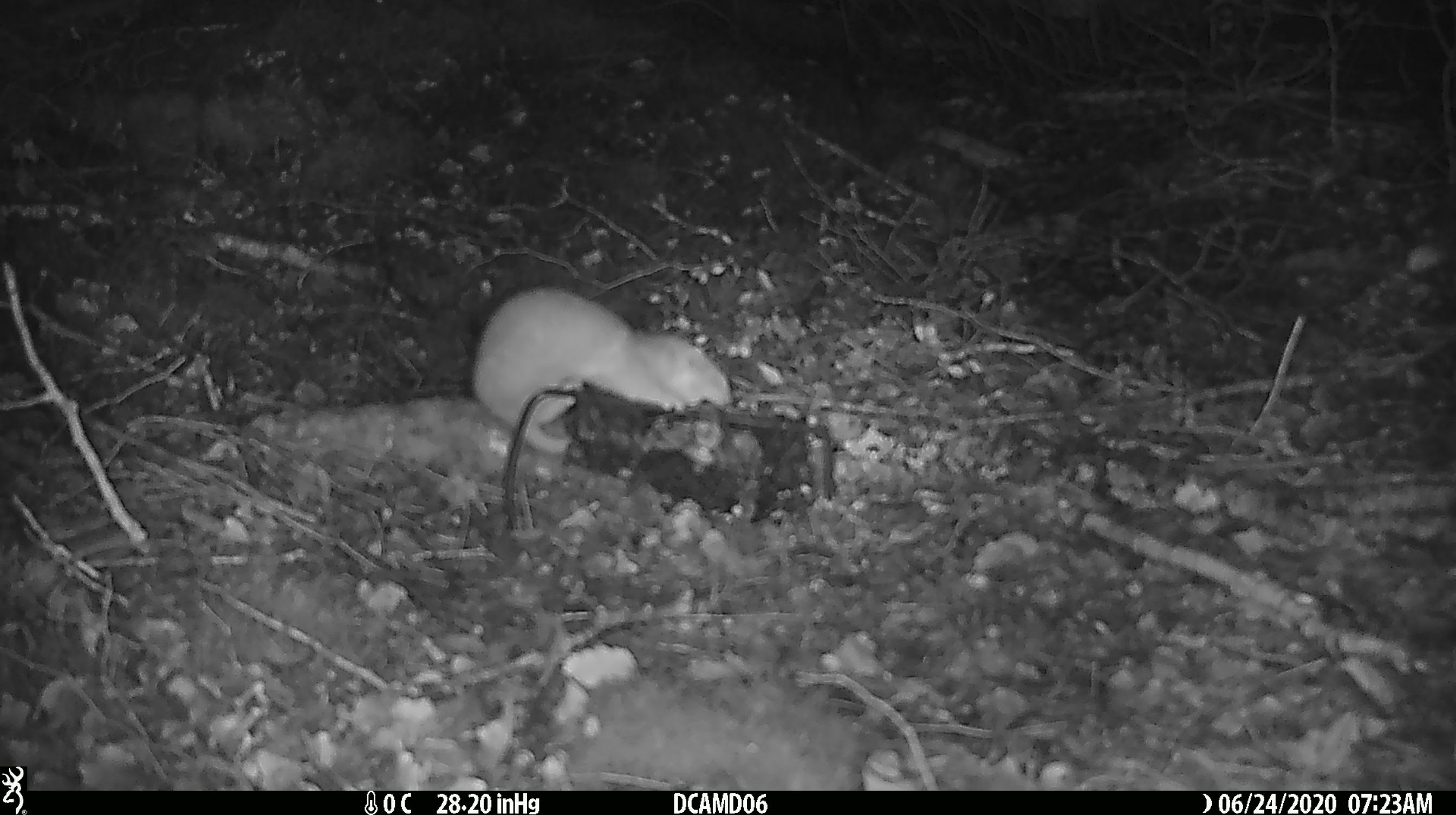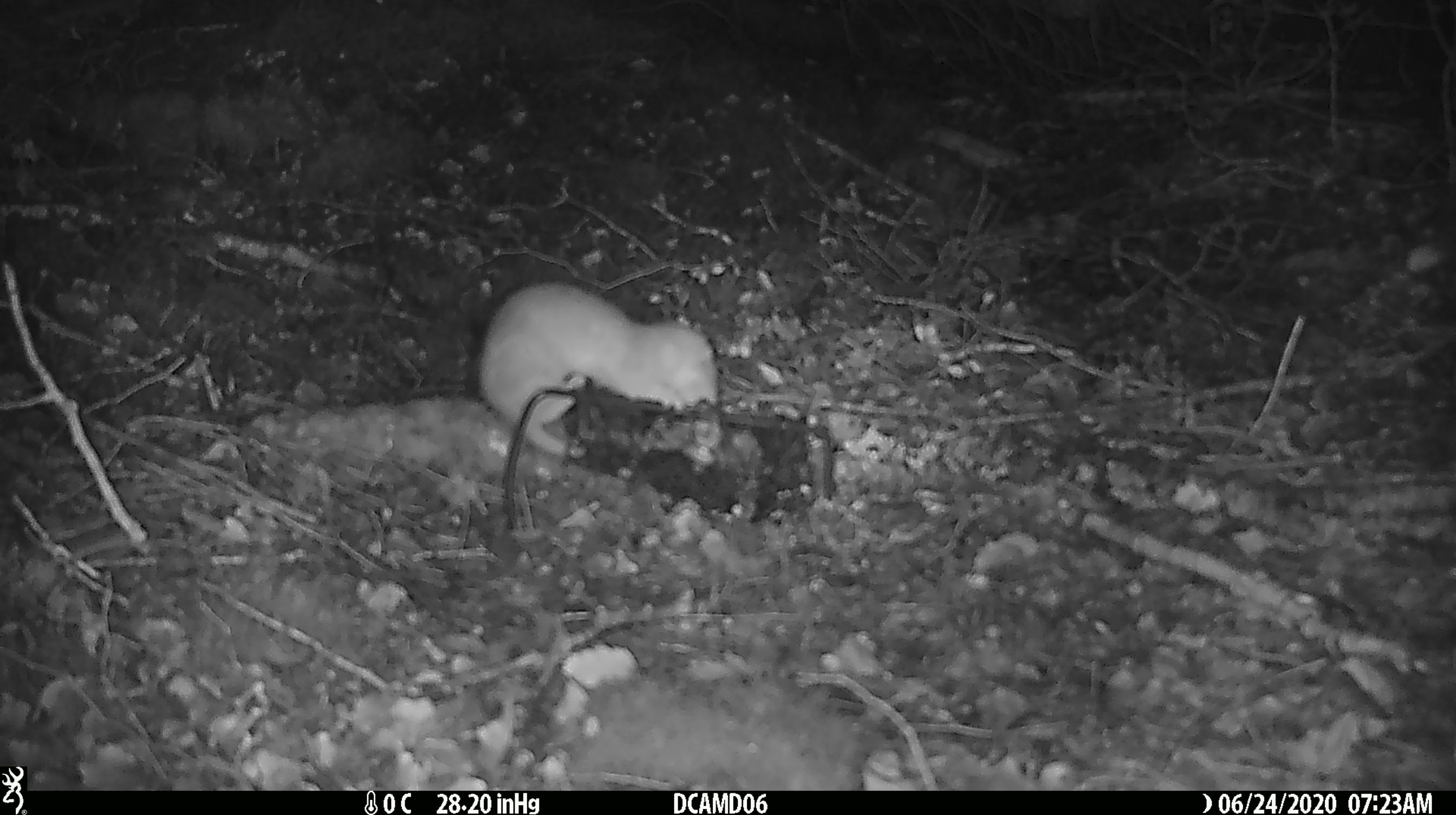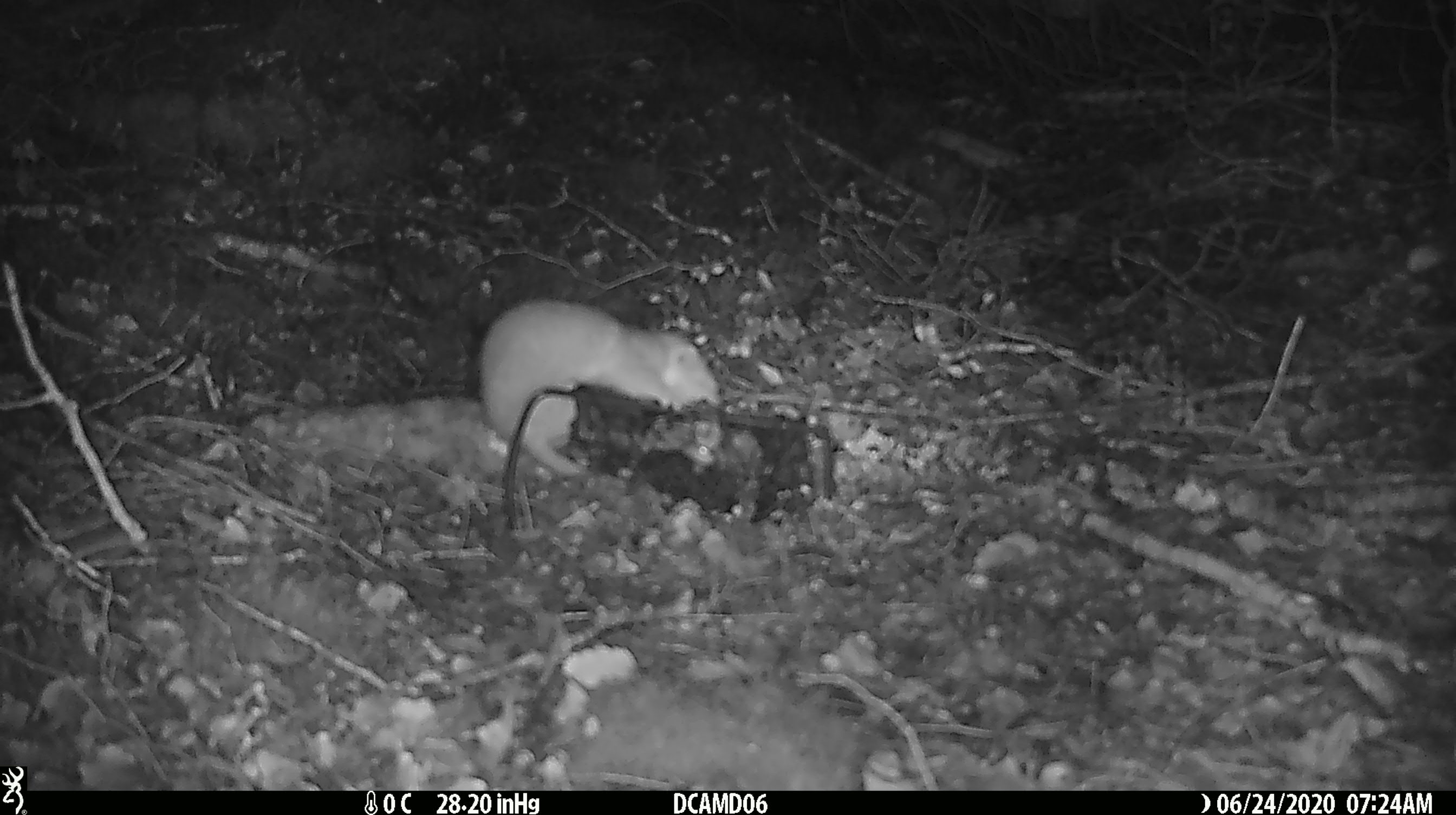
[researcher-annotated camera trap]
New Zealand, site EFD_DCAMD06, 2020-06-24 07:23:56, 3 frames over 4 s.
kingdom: Animalia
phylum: Chordata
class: Mammalia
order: Carnivora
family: Mustelidae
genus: Mustela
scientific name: Mustela nivalis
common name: least weasel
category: weasel